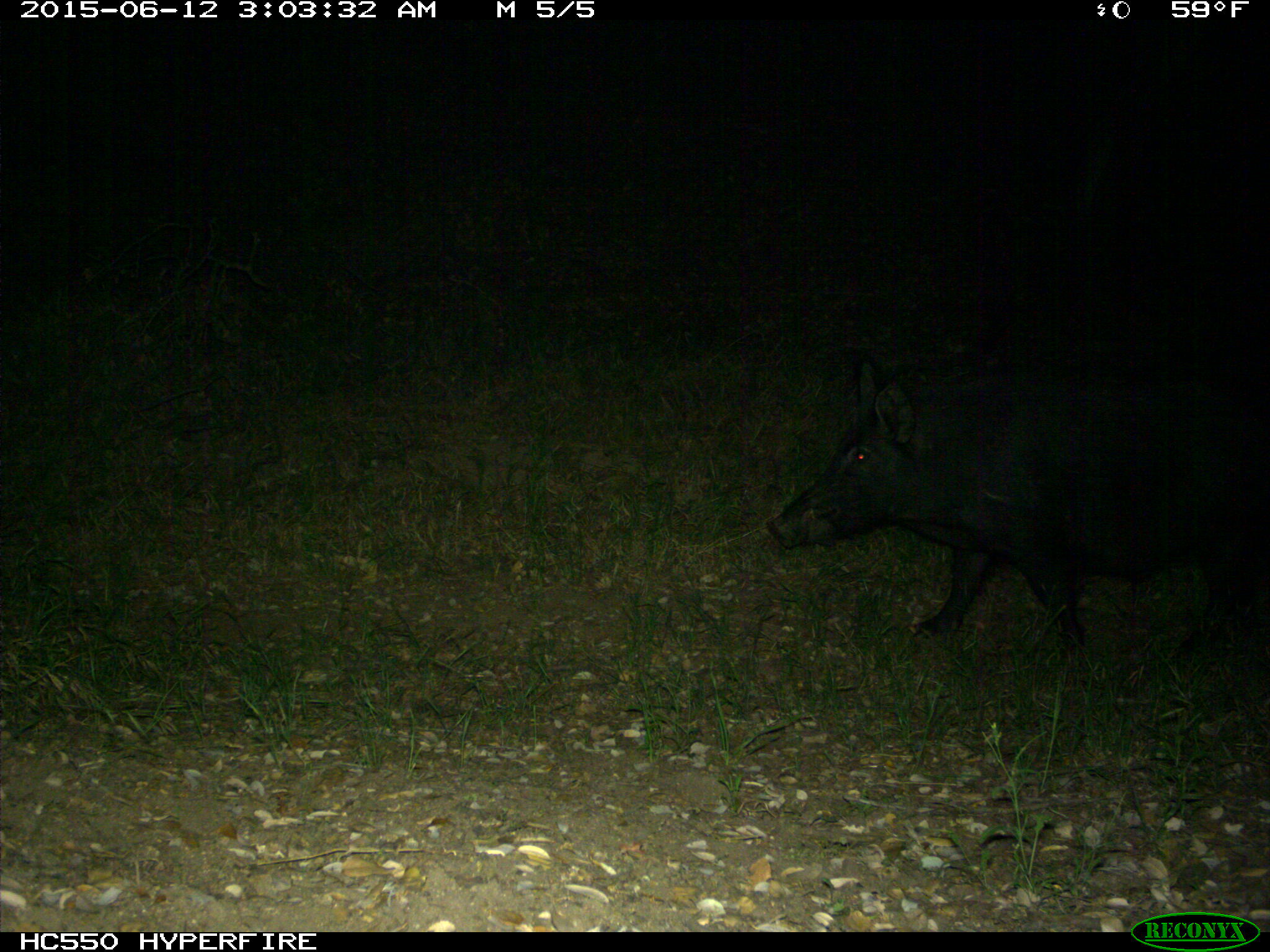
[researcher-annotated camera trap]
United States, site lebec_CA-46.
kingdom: Animalia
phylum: Chordata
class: Mammalia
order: Artiodactyla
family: Suidae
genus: Sus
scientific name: Sus scrofa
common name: wild boar